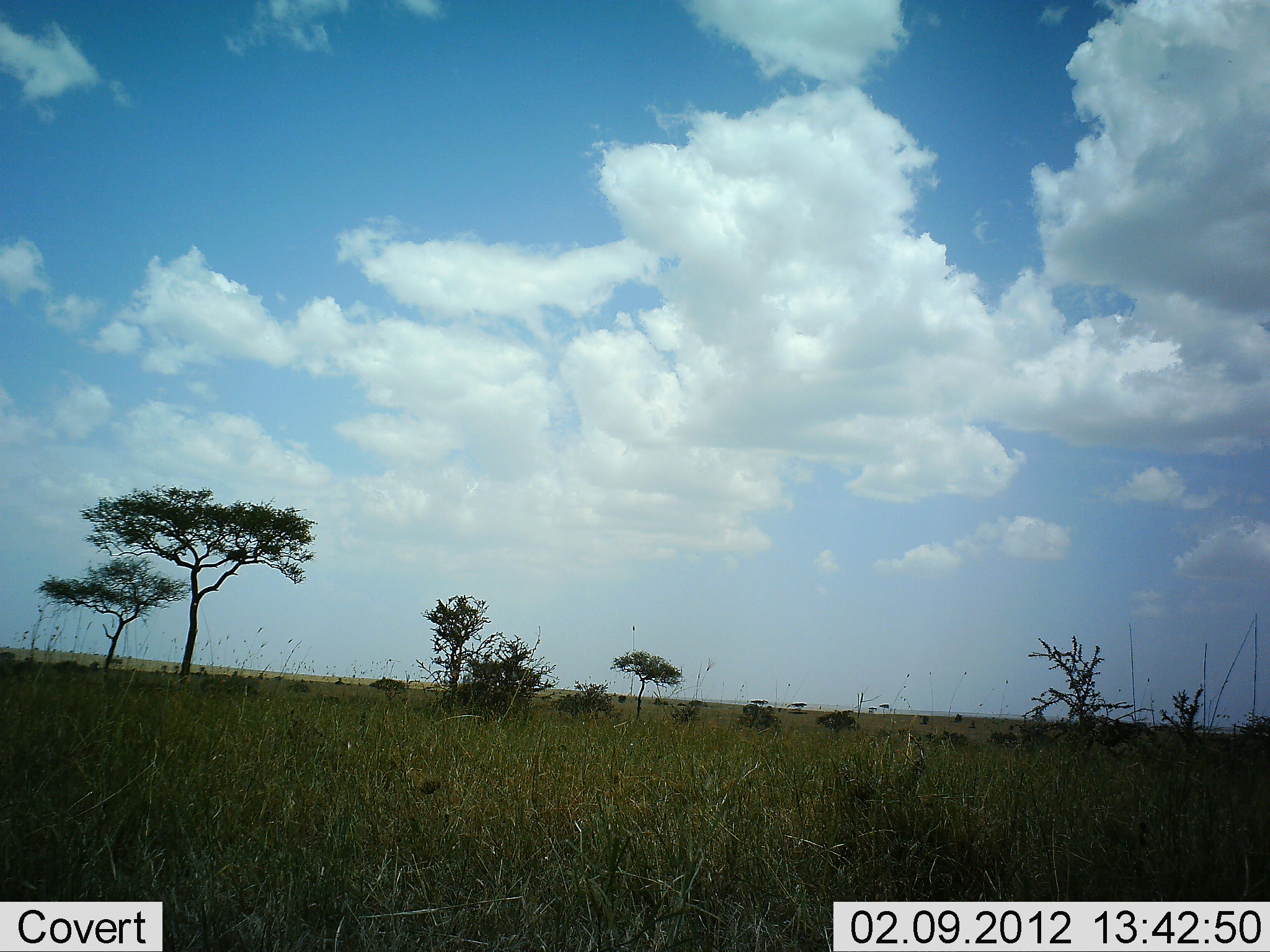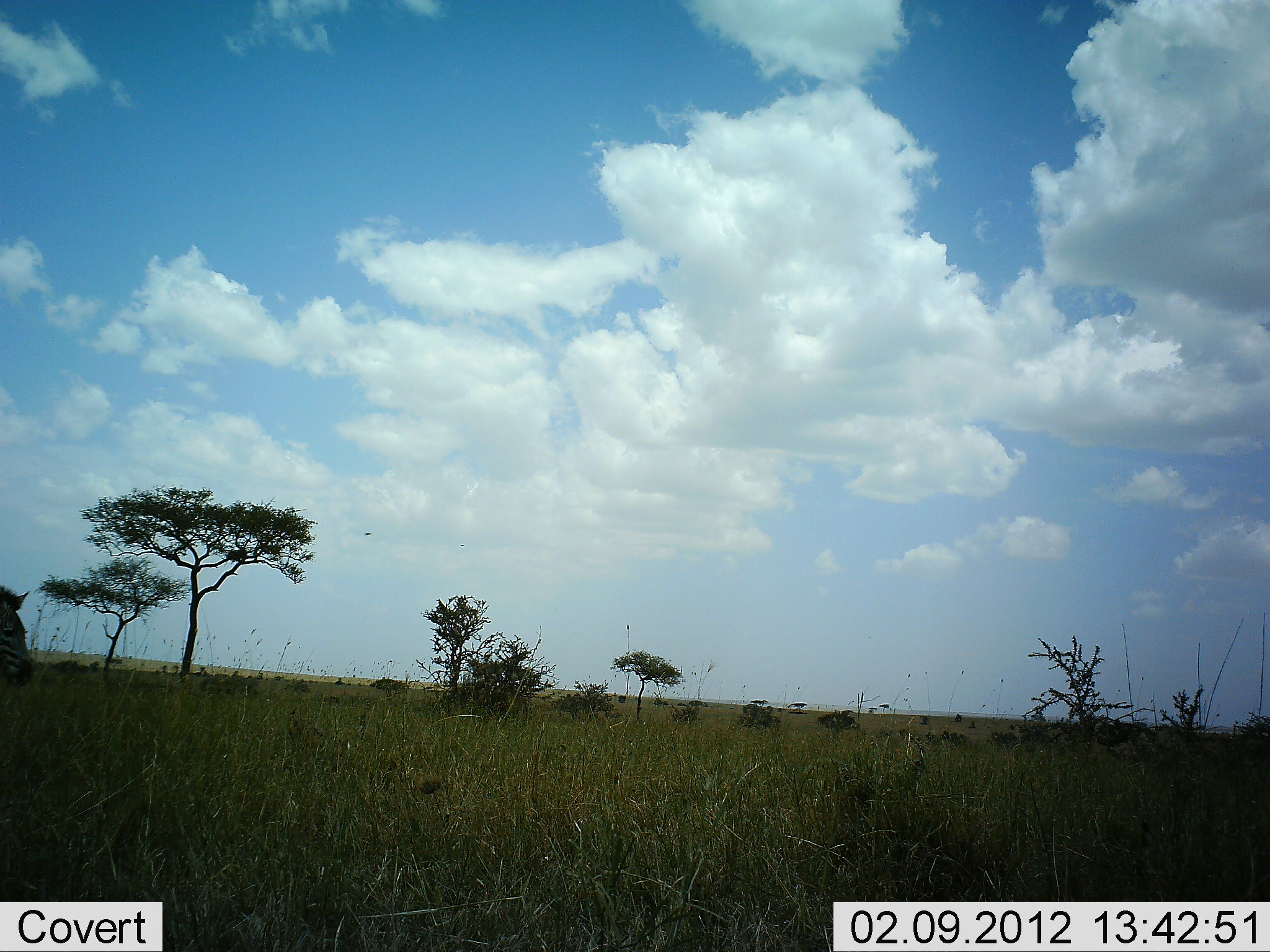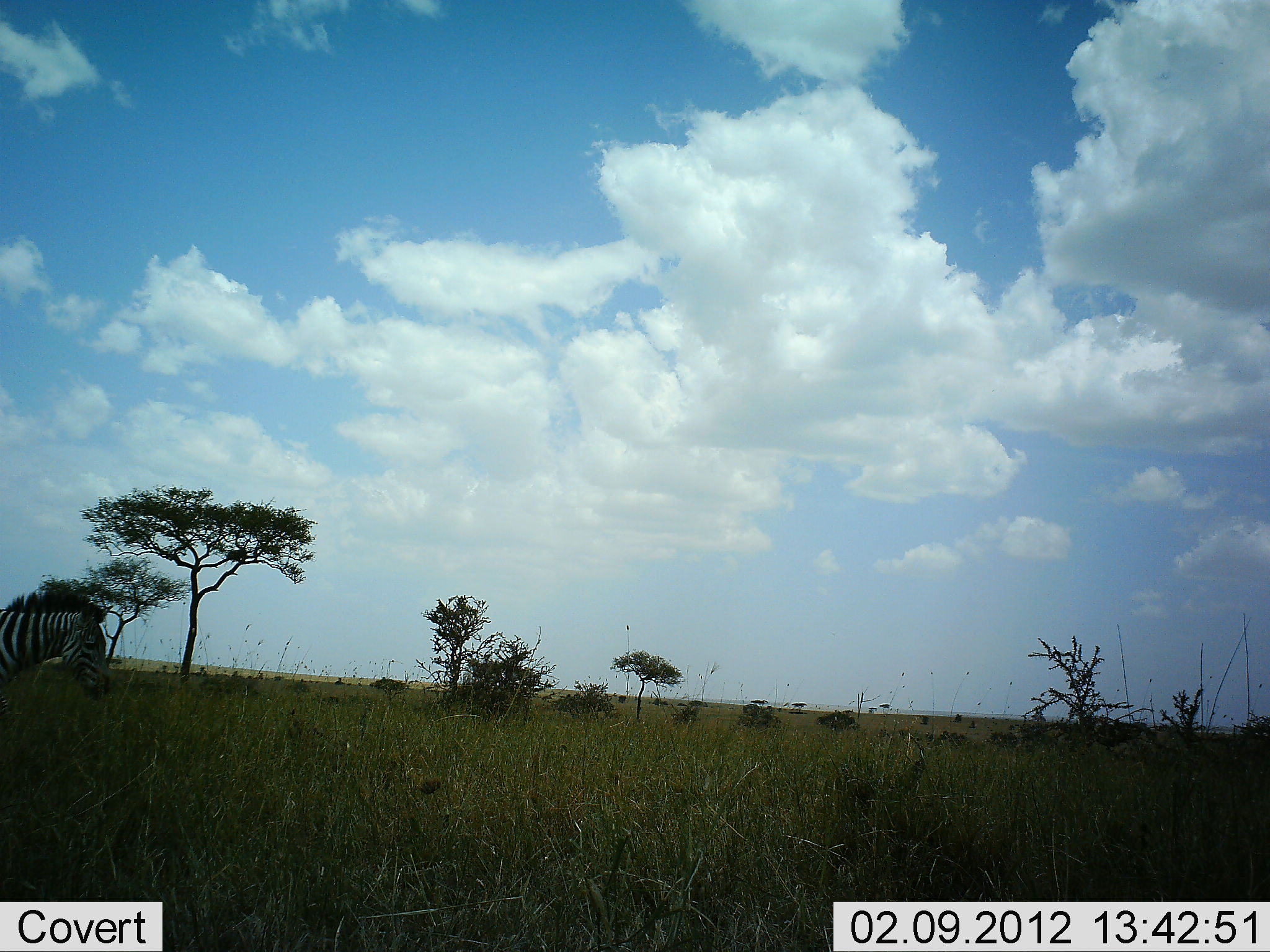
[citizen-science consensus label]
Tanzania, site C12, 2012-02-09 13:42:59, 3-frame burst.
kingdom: Animalia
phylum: Chordata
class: Mammalia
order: Perissodactyla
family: Equidae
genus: Equus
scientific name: Equus quagga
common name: plains zebra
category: zebra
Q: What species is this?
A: Zebra (plains zebra) (Equus quagga).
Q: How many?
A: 1.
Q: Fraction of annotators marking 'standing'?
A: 5%.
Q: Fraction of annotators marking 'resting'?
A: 0%.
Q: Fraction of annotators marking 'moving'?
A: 95%.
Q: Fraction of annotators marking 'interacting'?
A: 0%.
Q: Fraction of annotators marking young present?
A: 0%.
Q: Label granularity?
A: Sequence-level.